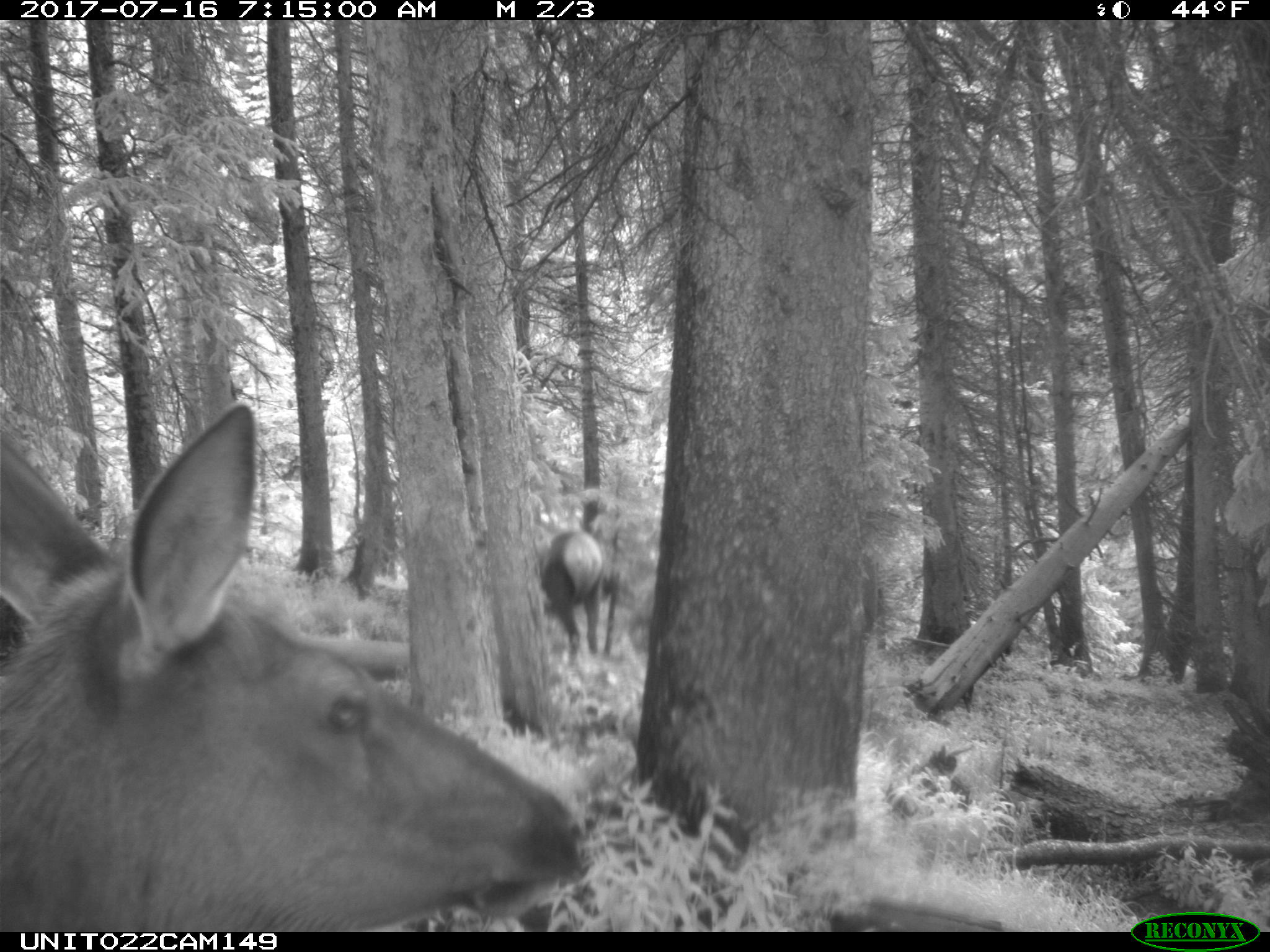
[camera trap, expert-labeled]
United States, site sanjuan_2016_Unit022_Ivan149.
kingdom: Animalia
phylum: Chordata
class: Mammalia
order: Artiodactyla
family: Cervidae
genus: Cervus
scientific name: Cervus elaphus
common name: red deer